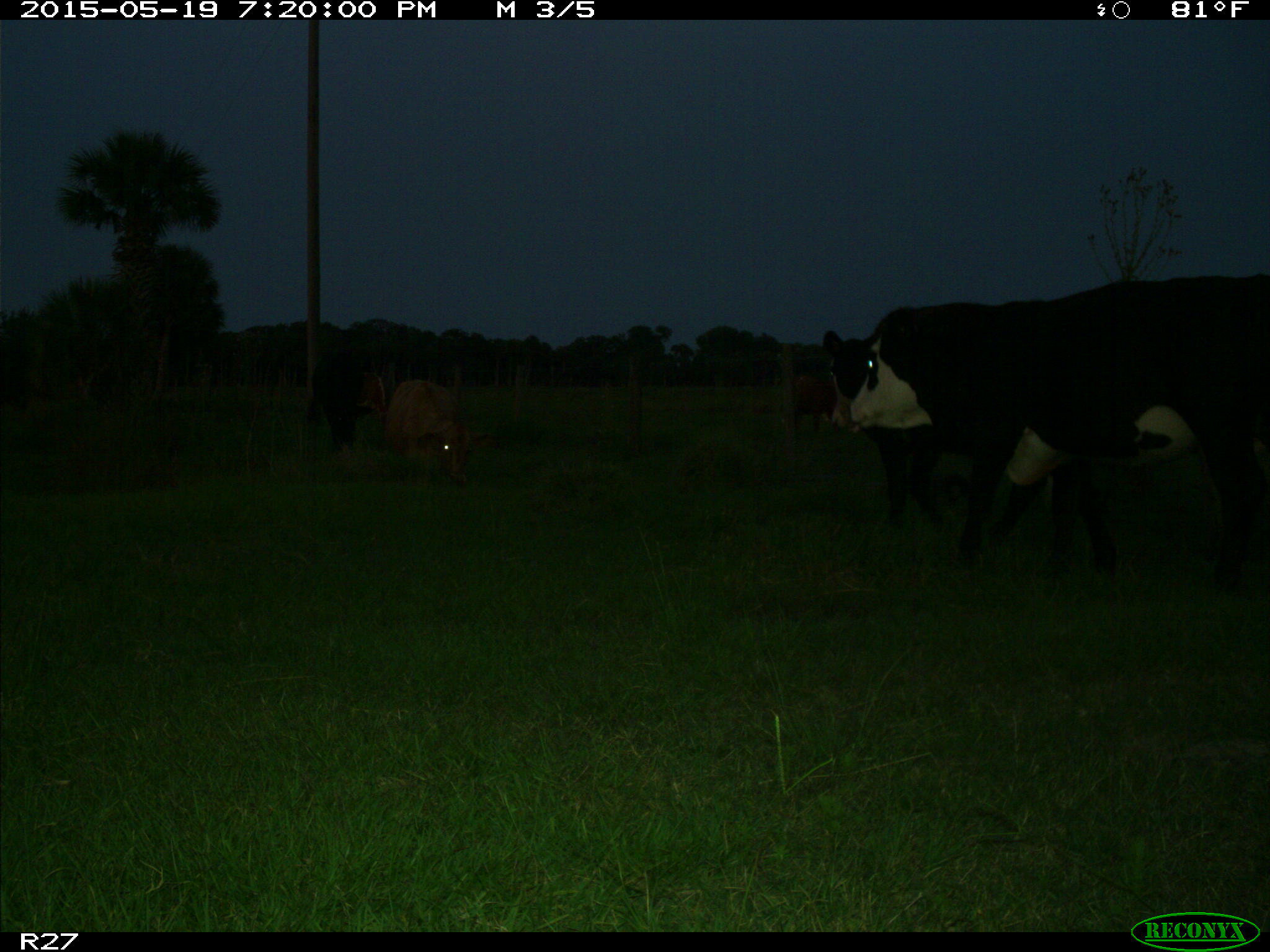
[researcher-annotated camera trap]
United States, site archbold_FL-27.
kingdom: Animalia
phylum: Chordata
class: Mammalia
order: Artiodactyla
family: Bovidae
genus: Bos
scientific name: Bos taurus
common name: domestic cow